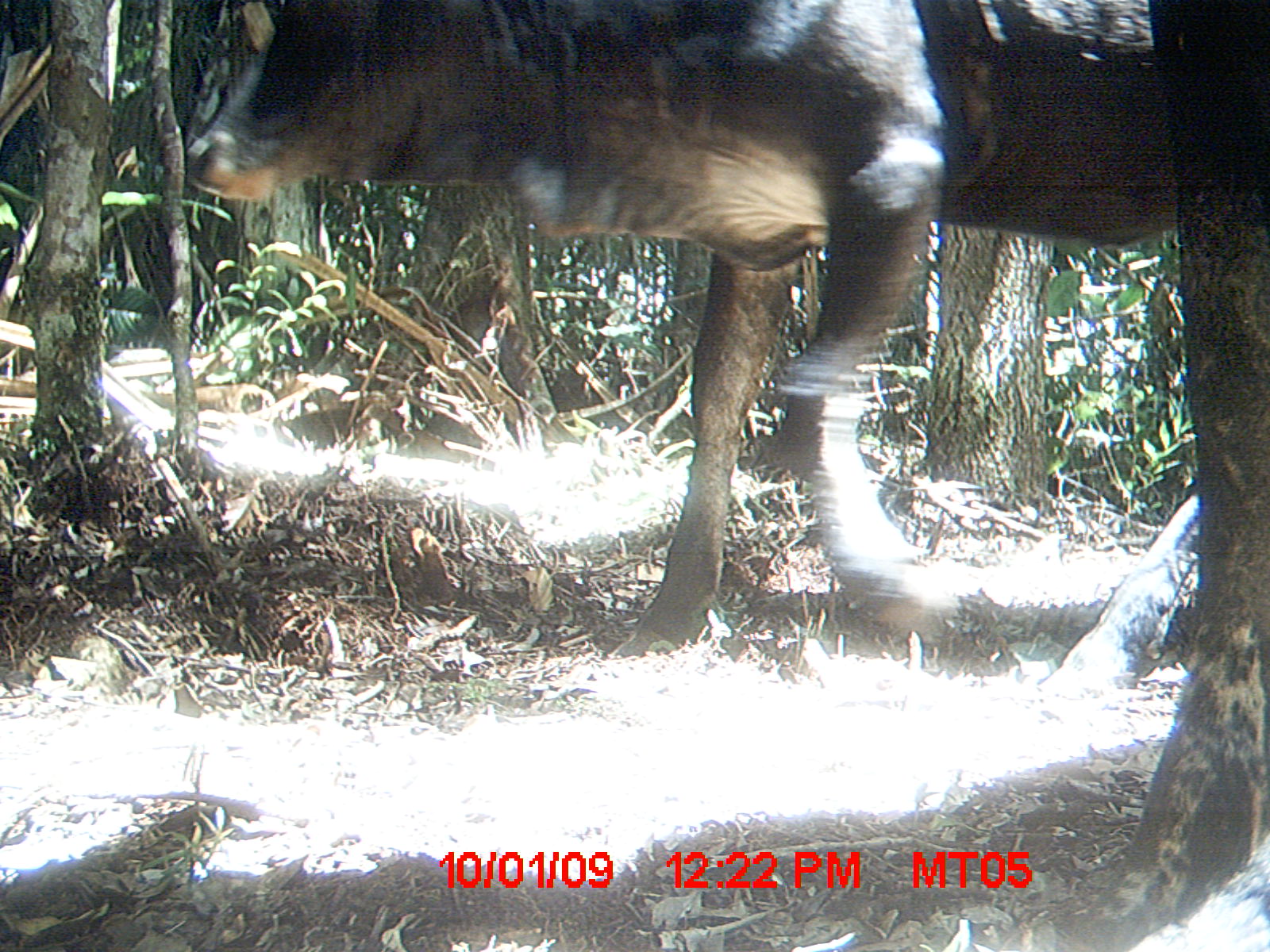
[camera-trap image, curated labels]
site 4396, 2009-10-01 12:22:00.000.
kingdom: Animalia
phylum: Chordata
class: Mammalia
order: Artiodactyla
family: Bovidae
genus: Bos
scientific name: Bos taurus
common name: domestic cattle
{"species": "Bos taurus (domestic cattle)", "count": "3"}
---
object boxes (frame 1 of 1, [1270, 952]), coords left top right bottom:
bos taurus: 186 0 1260 949